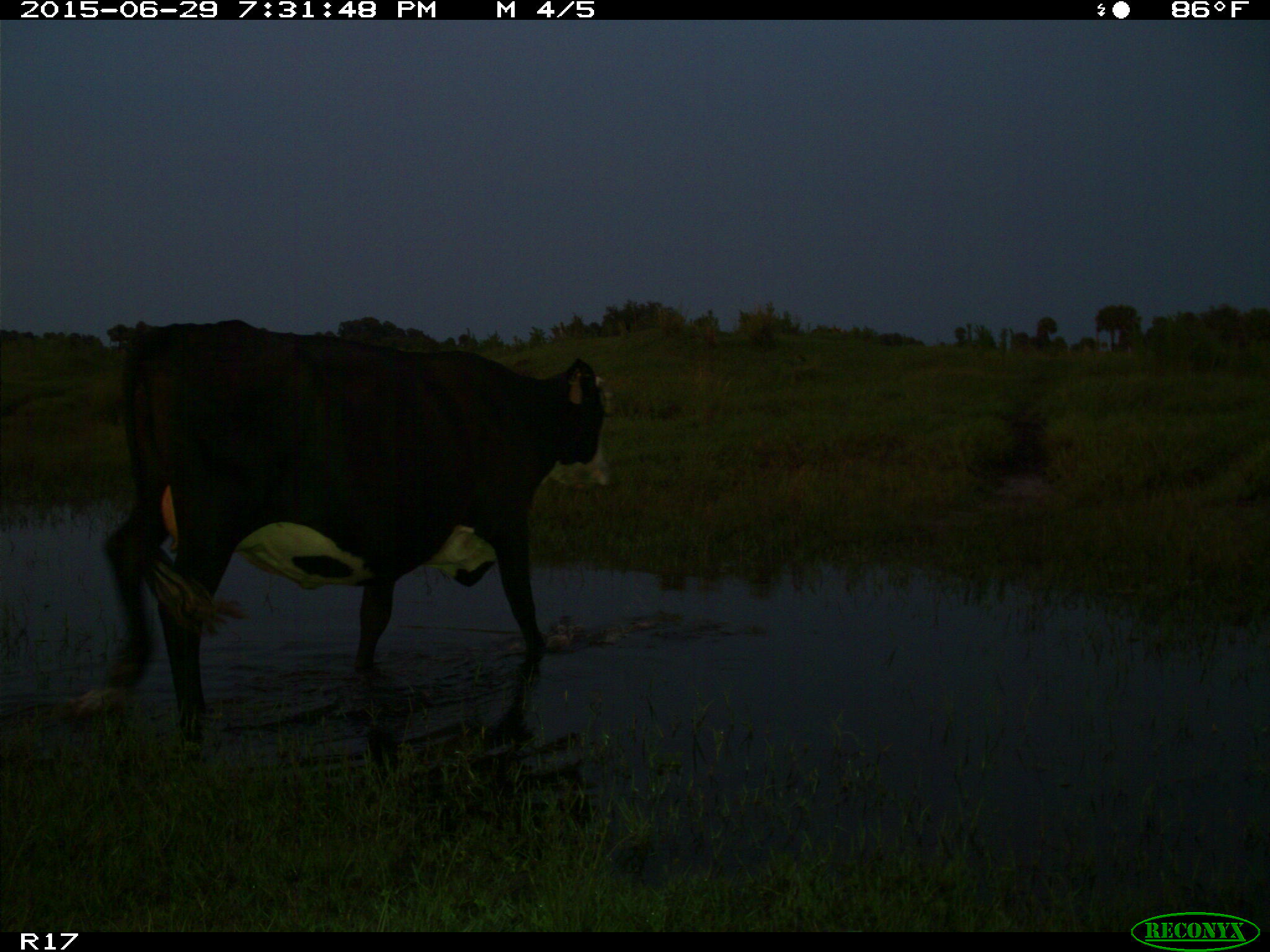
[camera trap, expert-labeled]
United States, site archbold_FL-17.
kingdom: Animalia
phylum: Chordata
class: Mammalia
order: Artiodactyla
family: Bovidae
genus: Bos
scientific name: Bos taurus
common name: domestic cow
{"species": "Bos taurus (domestic cow)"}